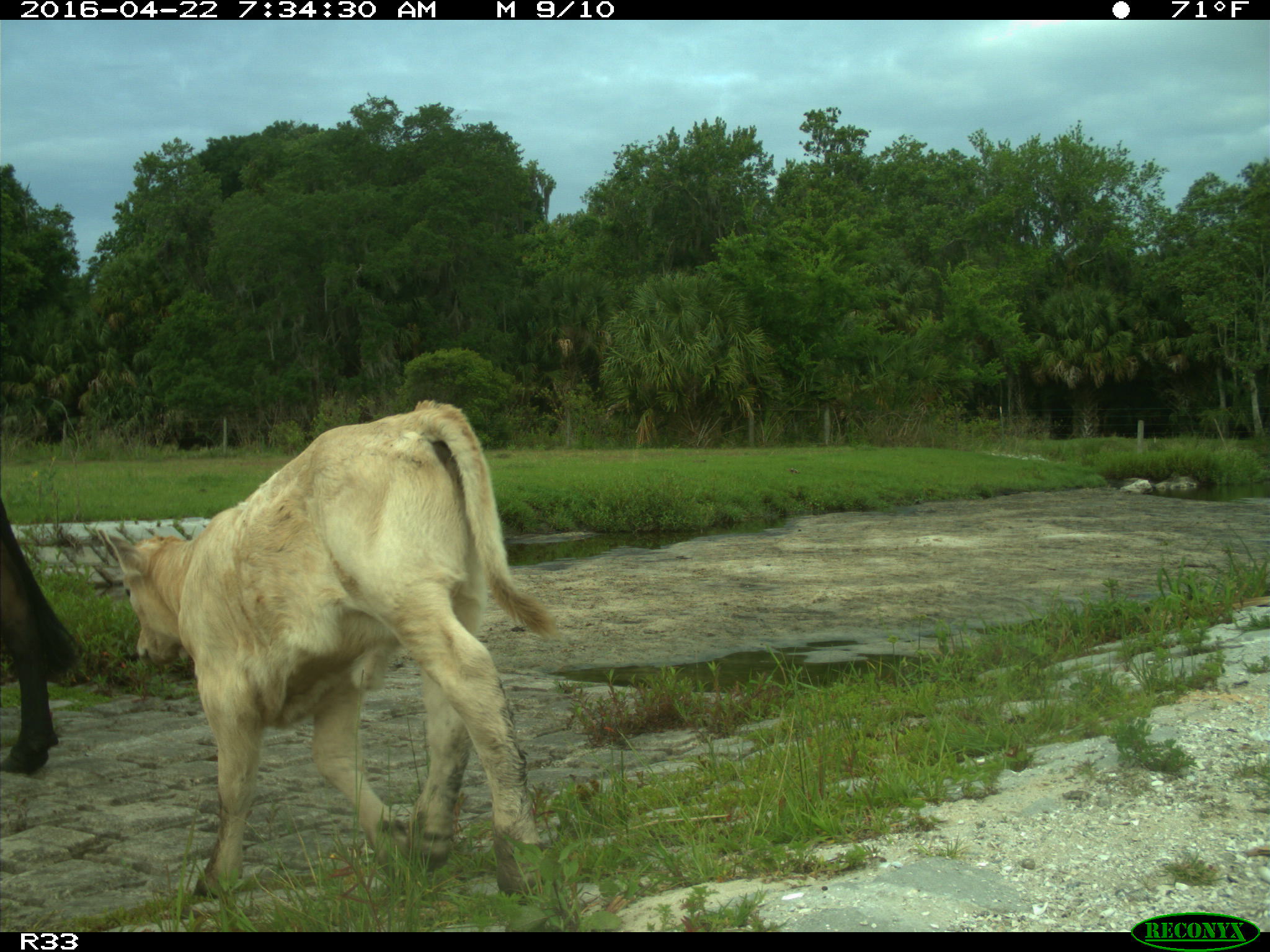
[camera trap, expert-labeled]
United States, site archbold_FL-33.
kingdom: Animalia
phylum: Chordata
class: Mammalia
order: Artiodactyla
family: Bovidae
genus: Bos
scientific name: Bos taurus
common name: domestic cow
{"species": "Bos taurus (domestic cow)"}